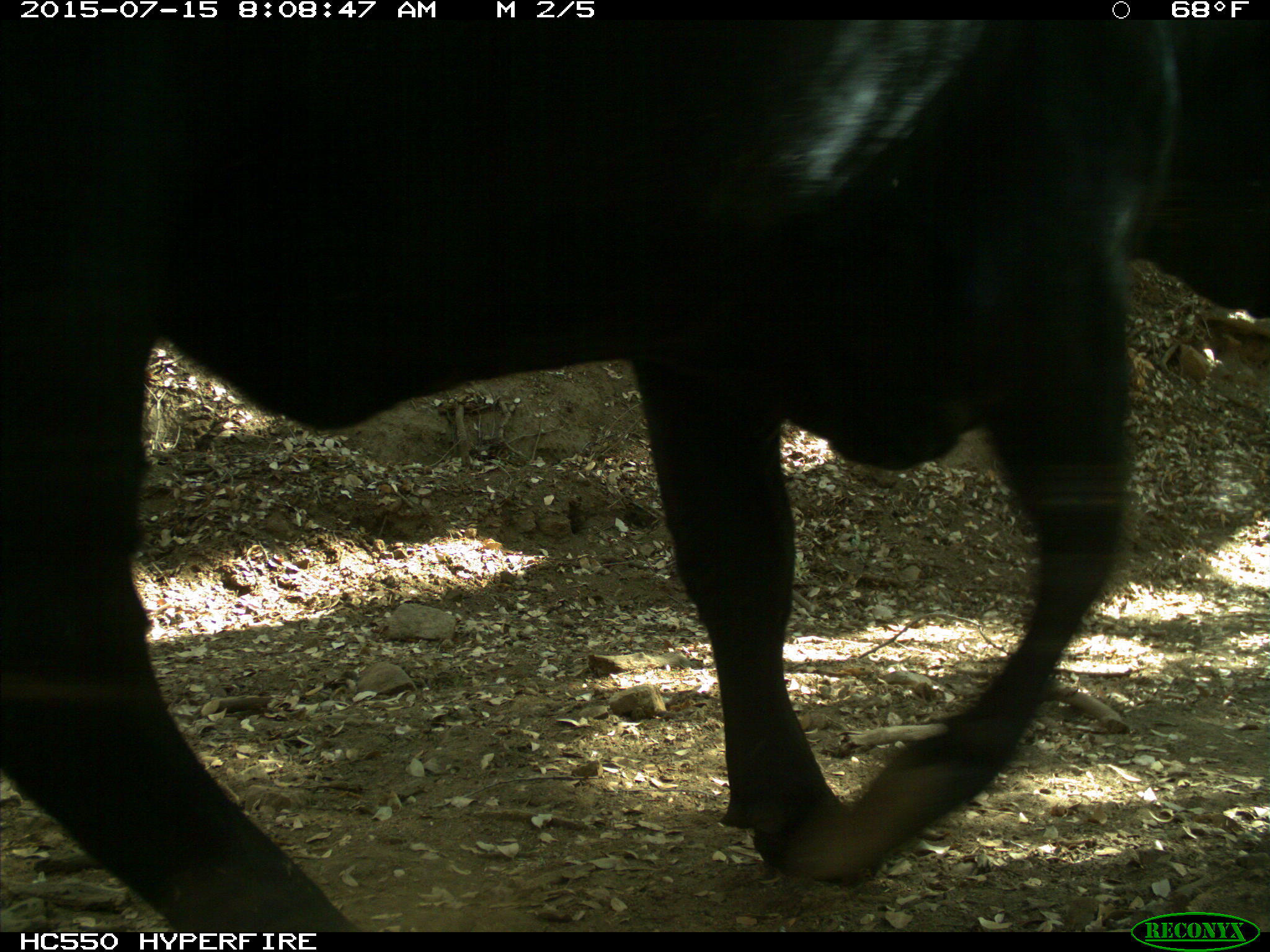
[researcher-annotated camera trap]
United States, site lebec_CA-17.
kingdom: Animalia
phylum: Chordata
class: Mammalia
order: Artiodactyla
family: Bovidae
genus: Bos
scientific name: Bos taurus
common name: domestic cow